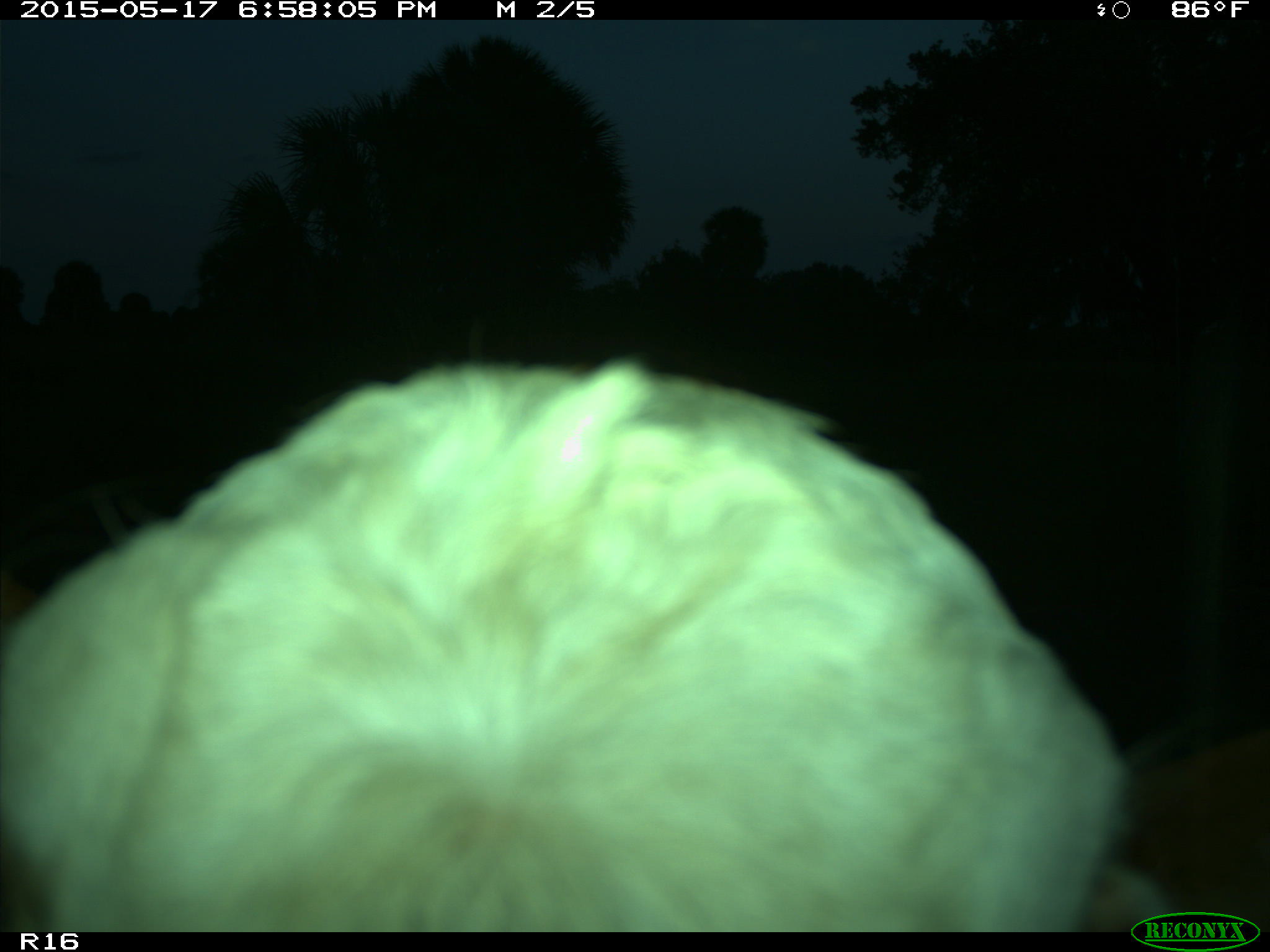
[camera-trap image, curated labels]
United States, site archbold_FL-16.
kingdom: Animalia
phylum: Chordata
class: Mammalia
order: Artiodactyla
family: Bovidae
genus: Bos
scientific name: Bos taurus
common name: domestic cow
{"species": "Bos taurus (domestic cow)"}